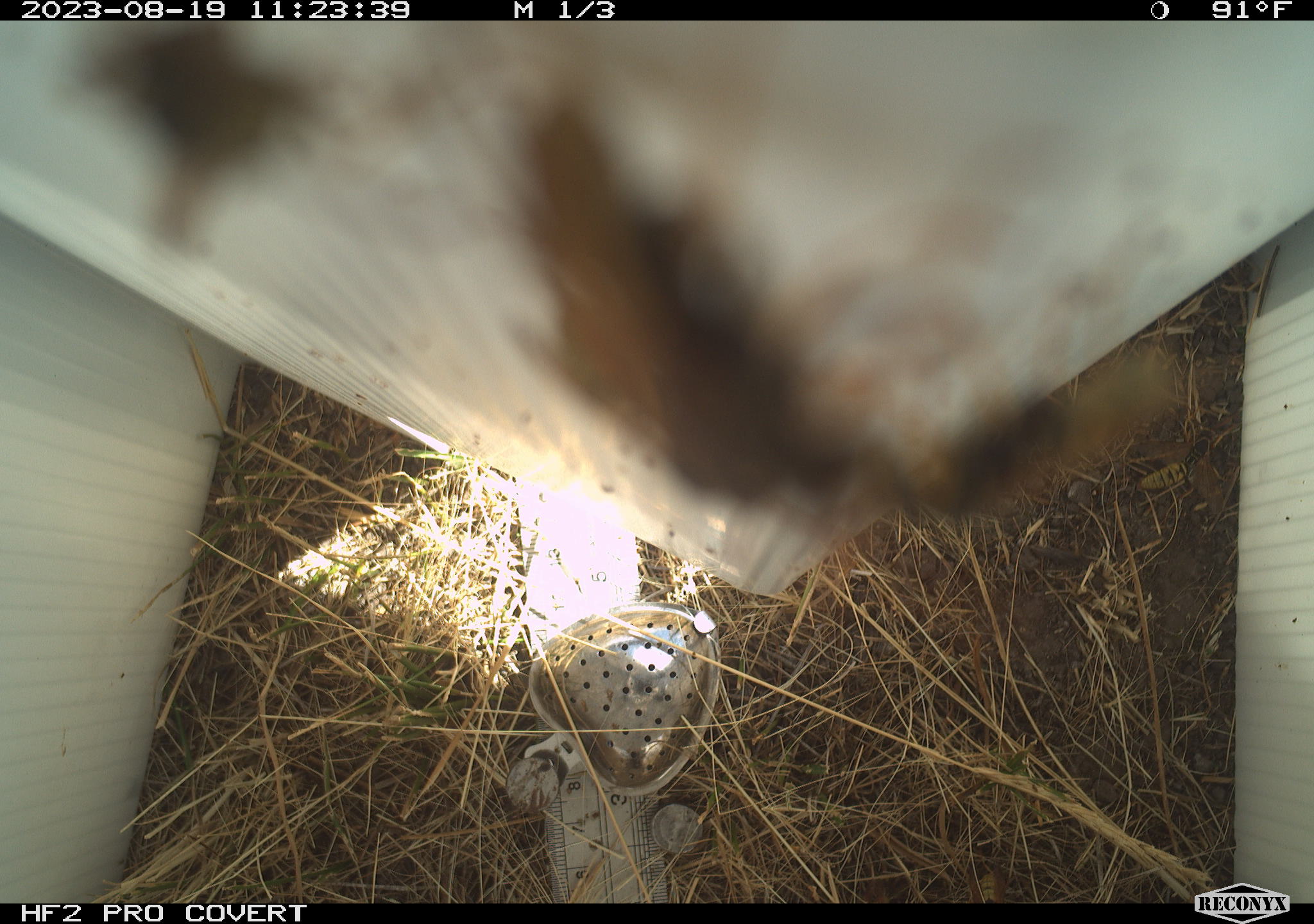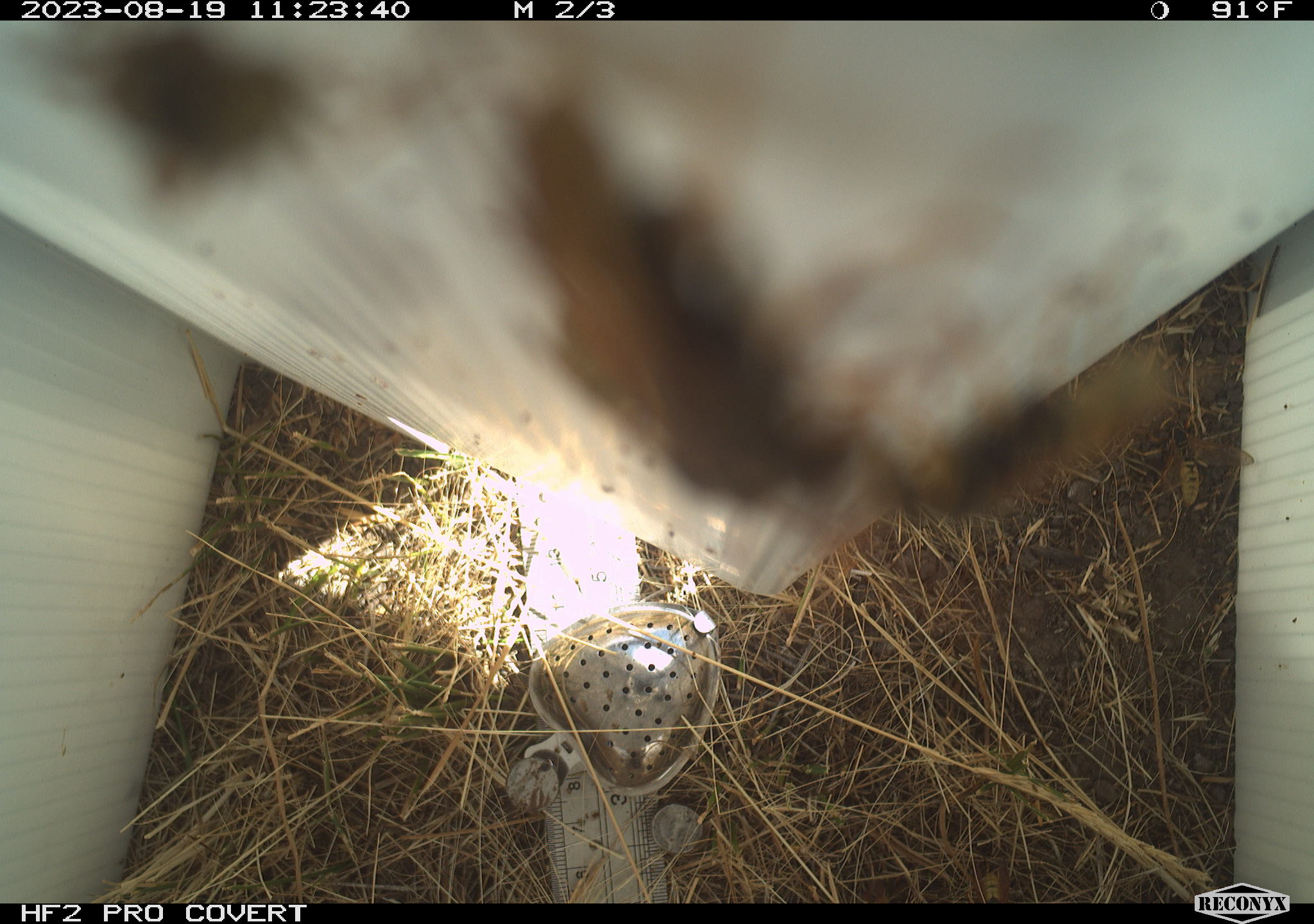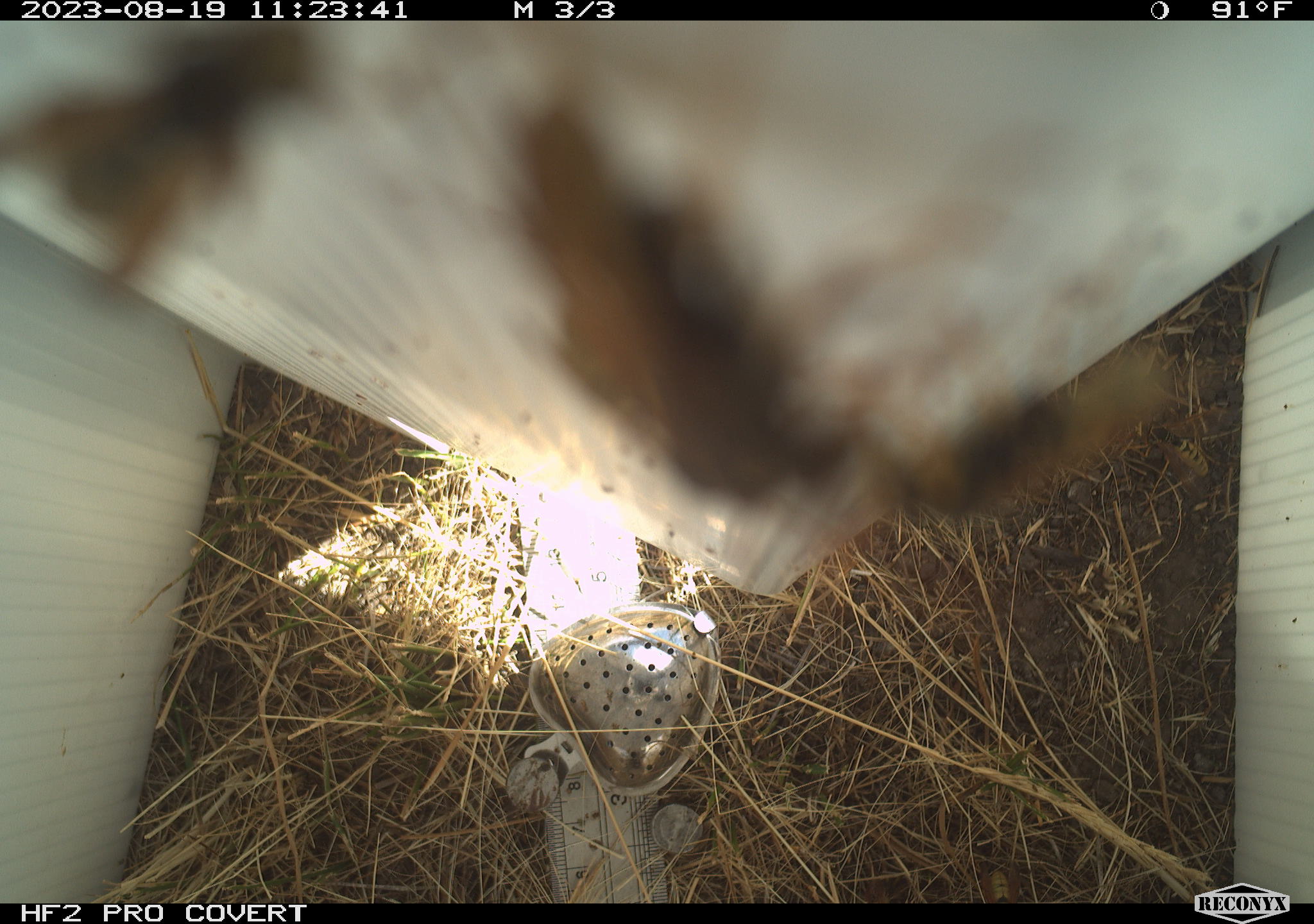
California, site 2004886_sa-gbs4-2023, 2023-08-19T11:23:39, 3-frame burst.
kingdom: Animalia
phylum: Arthropoda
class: Insecta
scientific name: Insecta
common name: insect